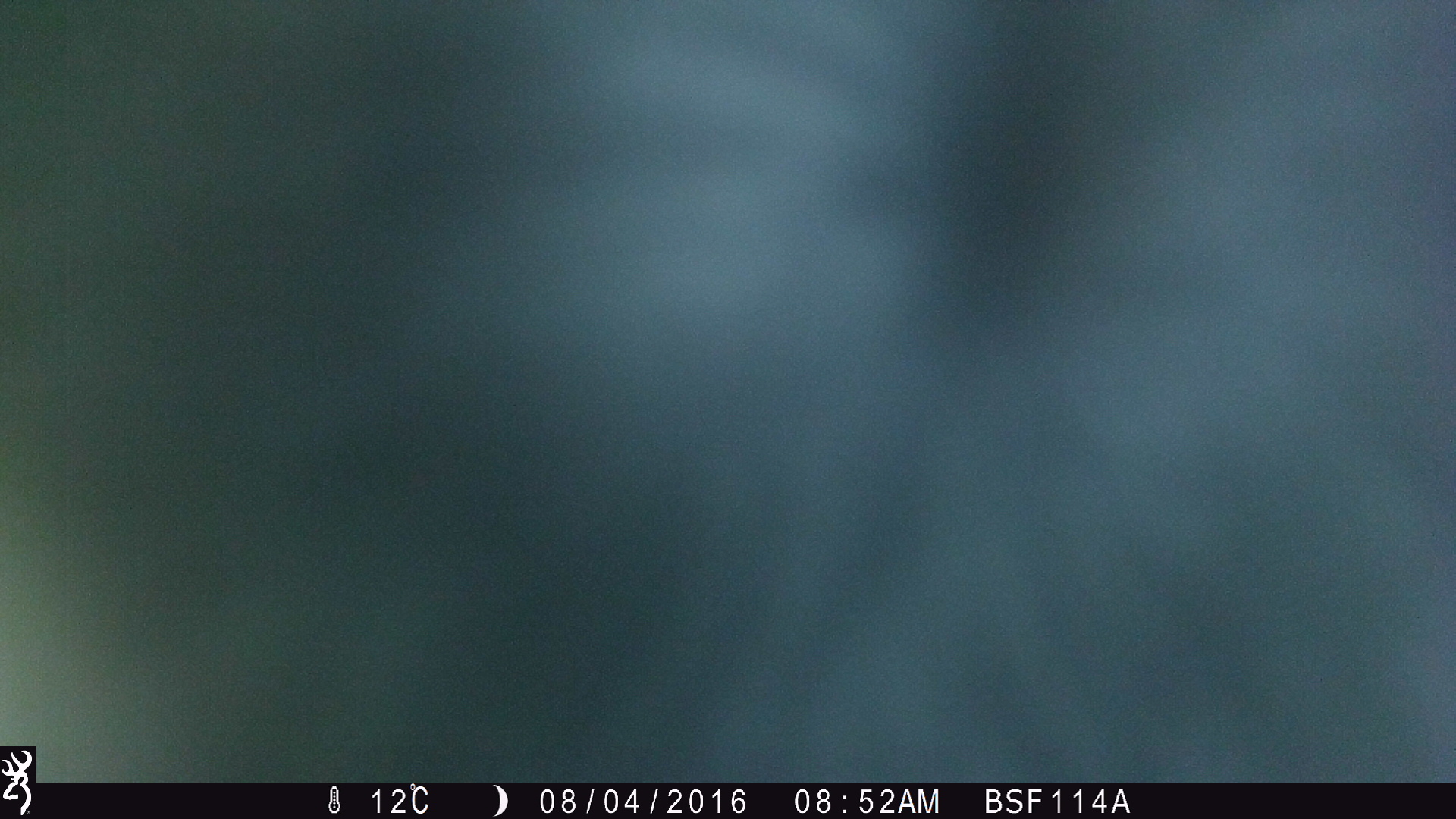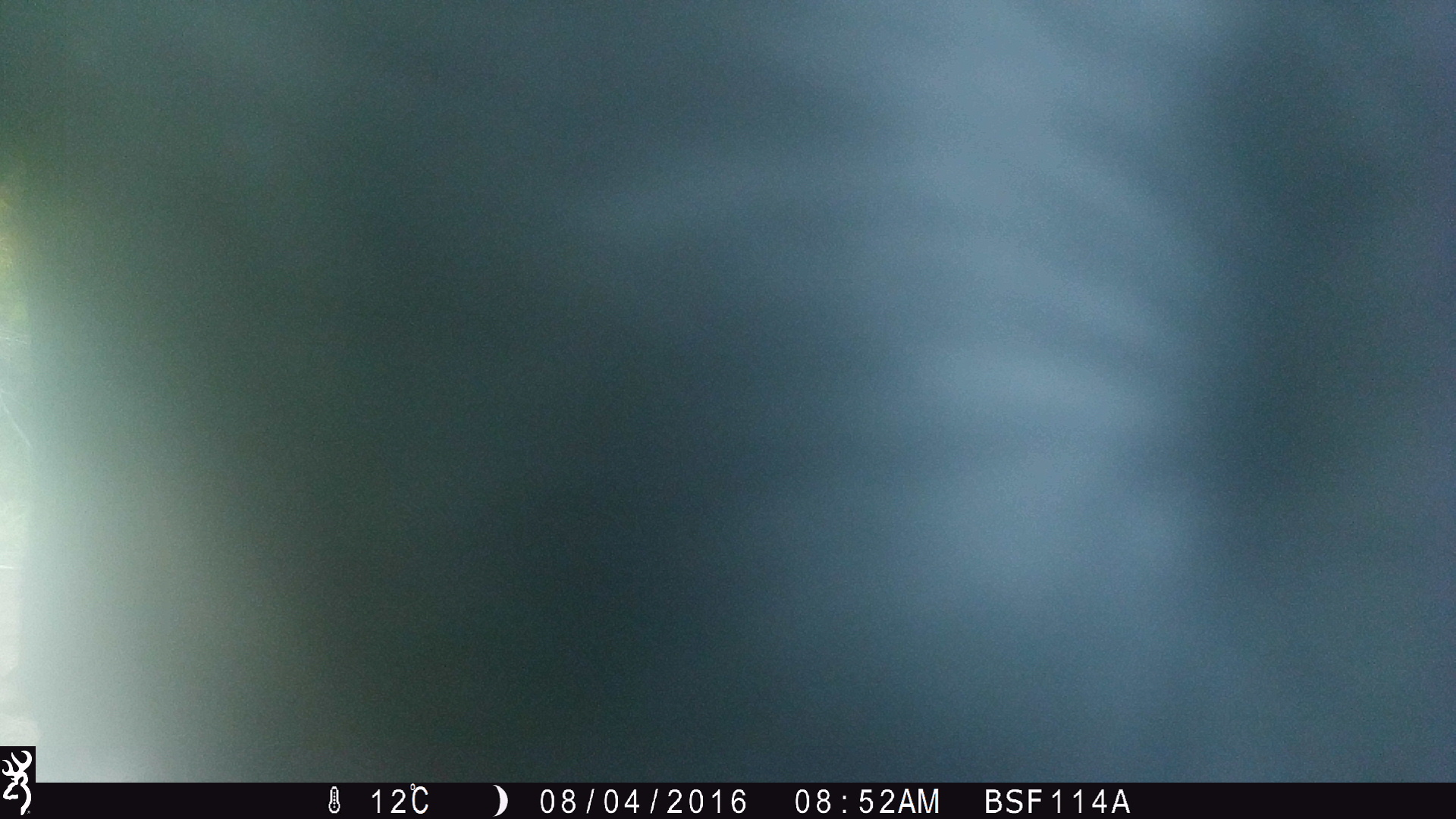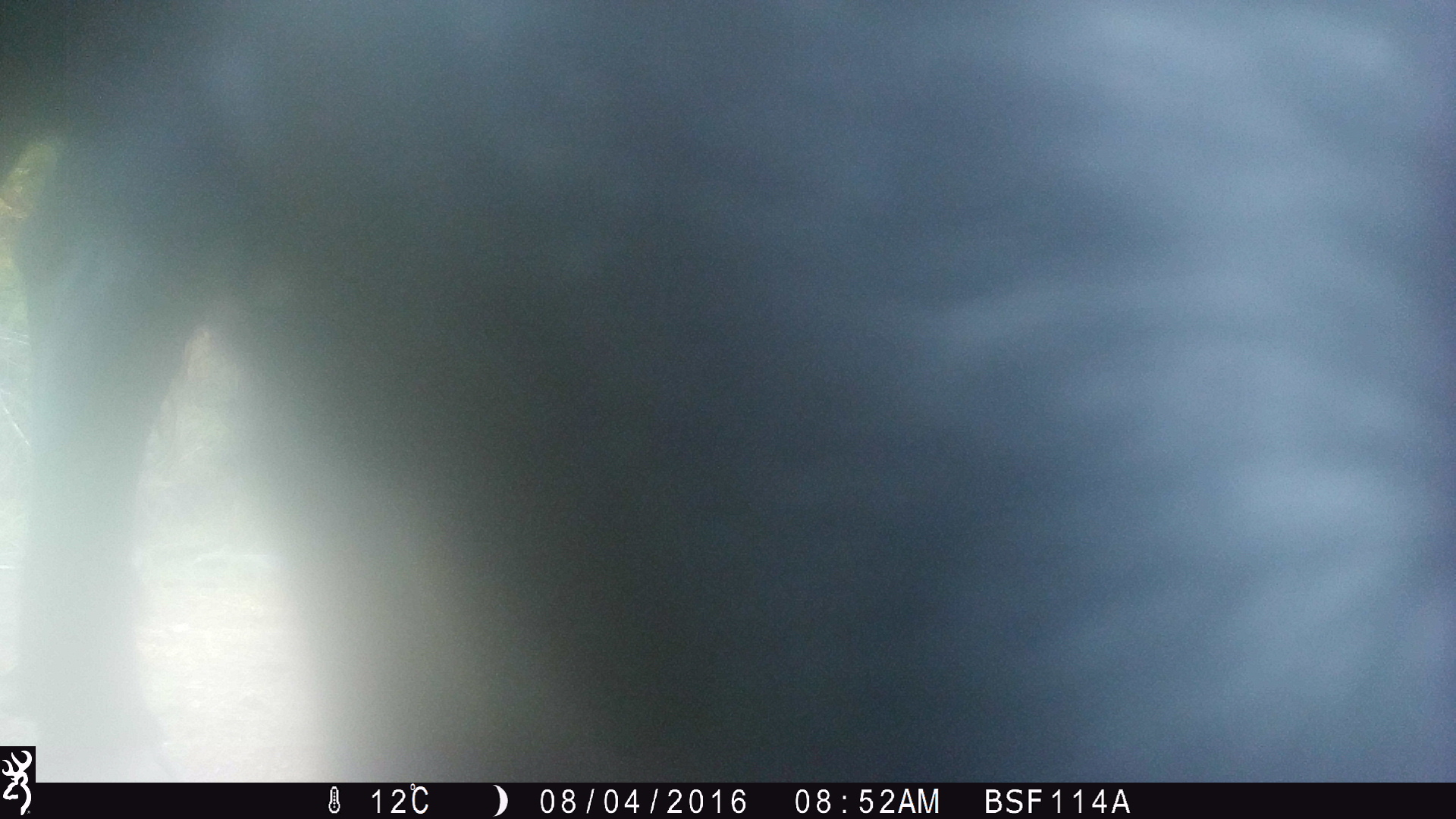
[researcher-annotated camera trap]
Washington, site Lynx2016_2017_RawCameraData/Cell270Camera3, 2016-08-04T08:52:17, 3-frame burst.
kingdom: Animalia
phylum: Chordata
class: Mammalia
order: Artiodactyla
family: Bovidae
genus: Bos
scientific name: Bos taurus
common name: domestic cattle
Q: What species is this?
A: Domestic cattle (Bos taurus).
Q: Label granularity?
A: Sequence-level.